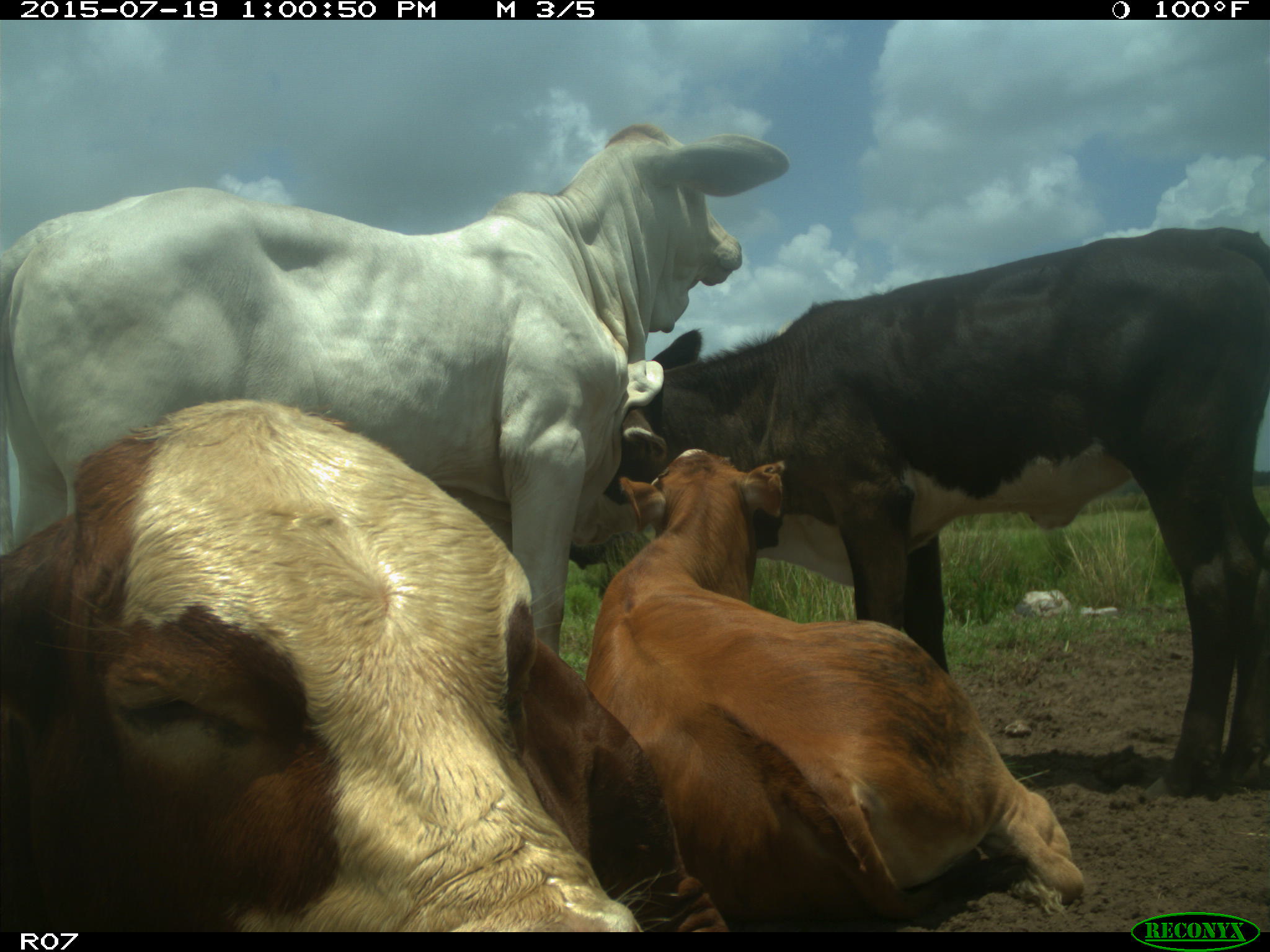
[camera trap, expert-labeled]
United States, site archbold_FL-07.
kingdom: Animalia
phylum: Chordata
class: Mammalia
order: Artiodactyla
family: Bovidae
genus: Bos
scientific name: Bos taurus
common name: domestic cow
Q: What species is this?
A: Bos taurus (domestic cow).